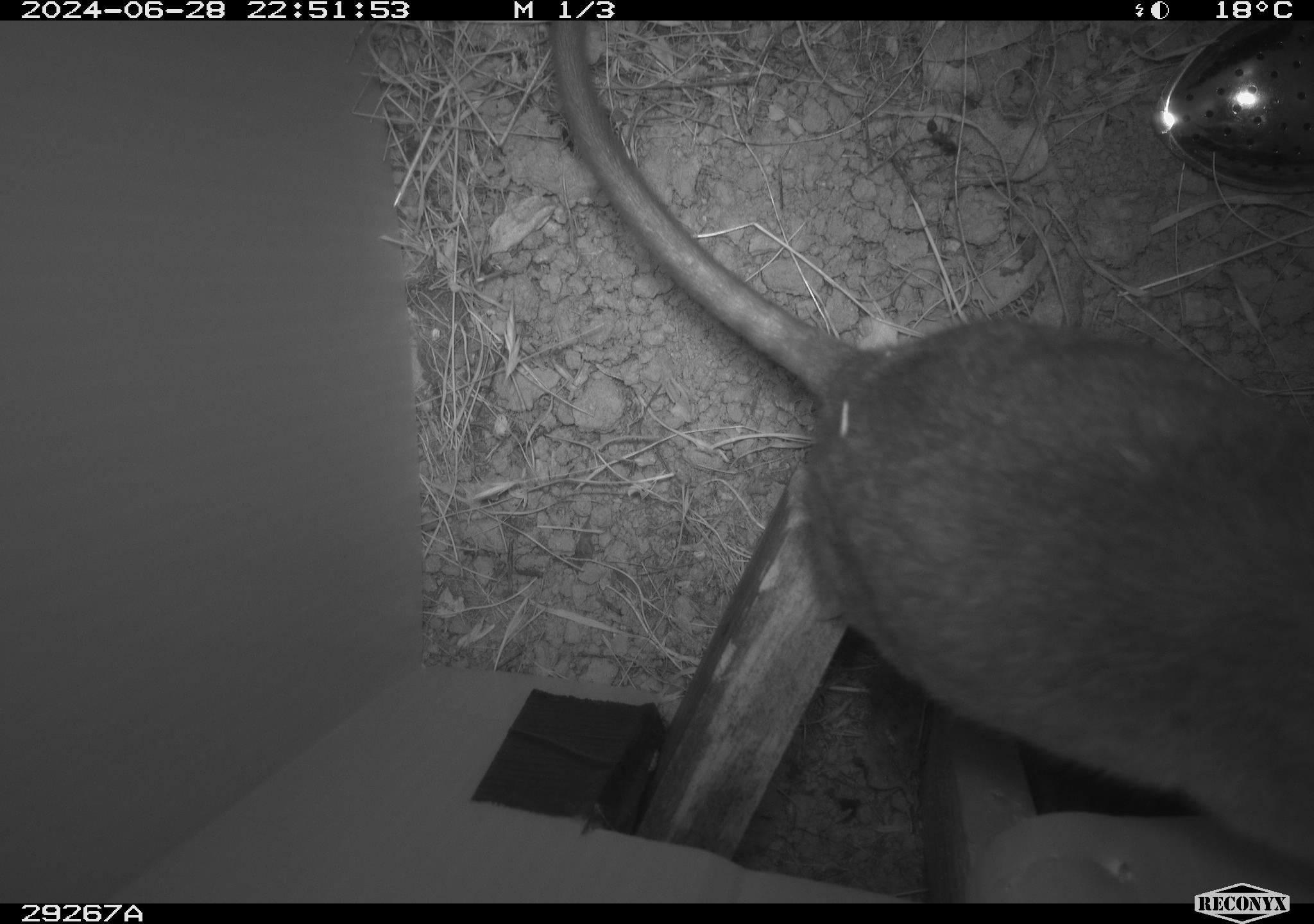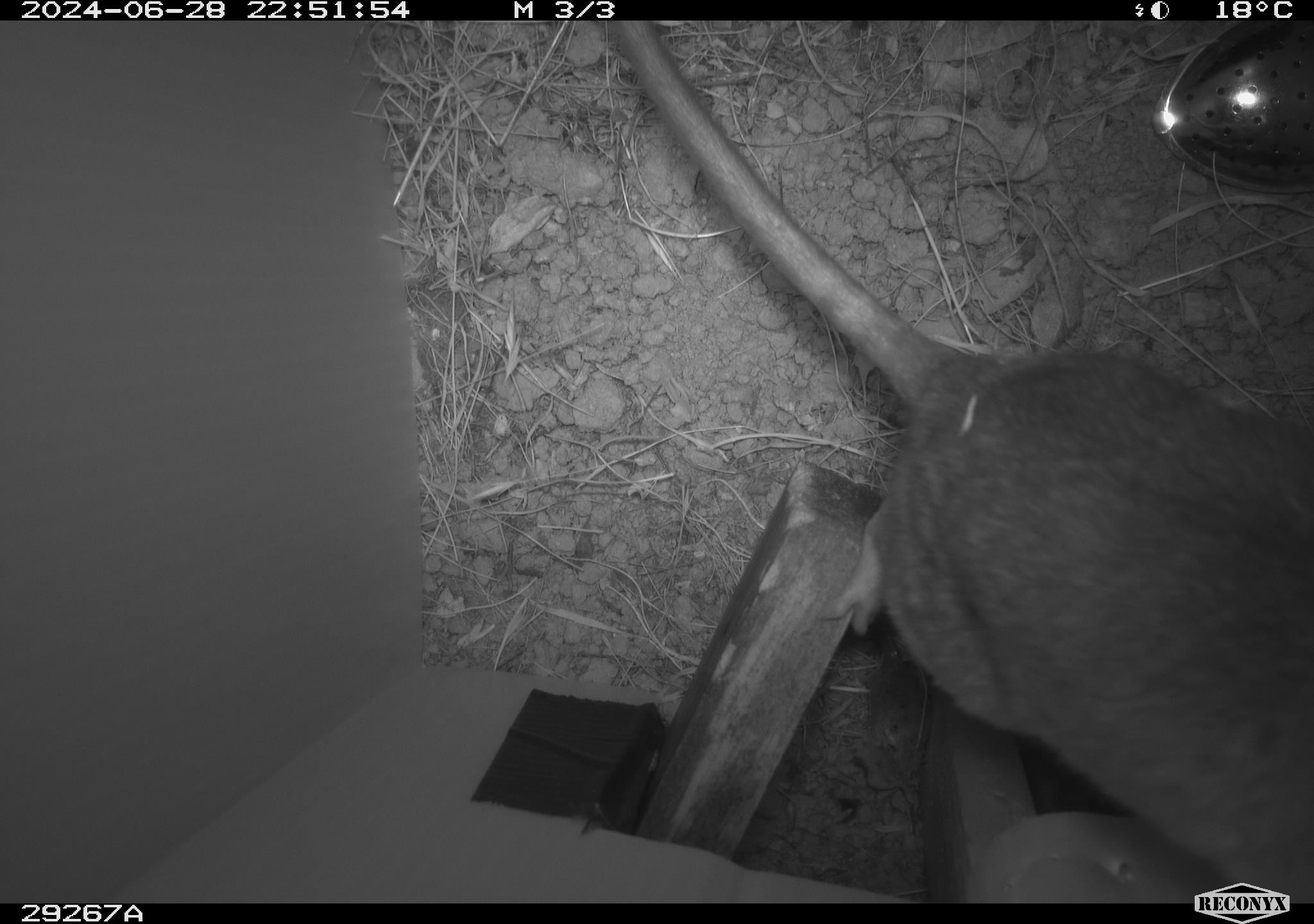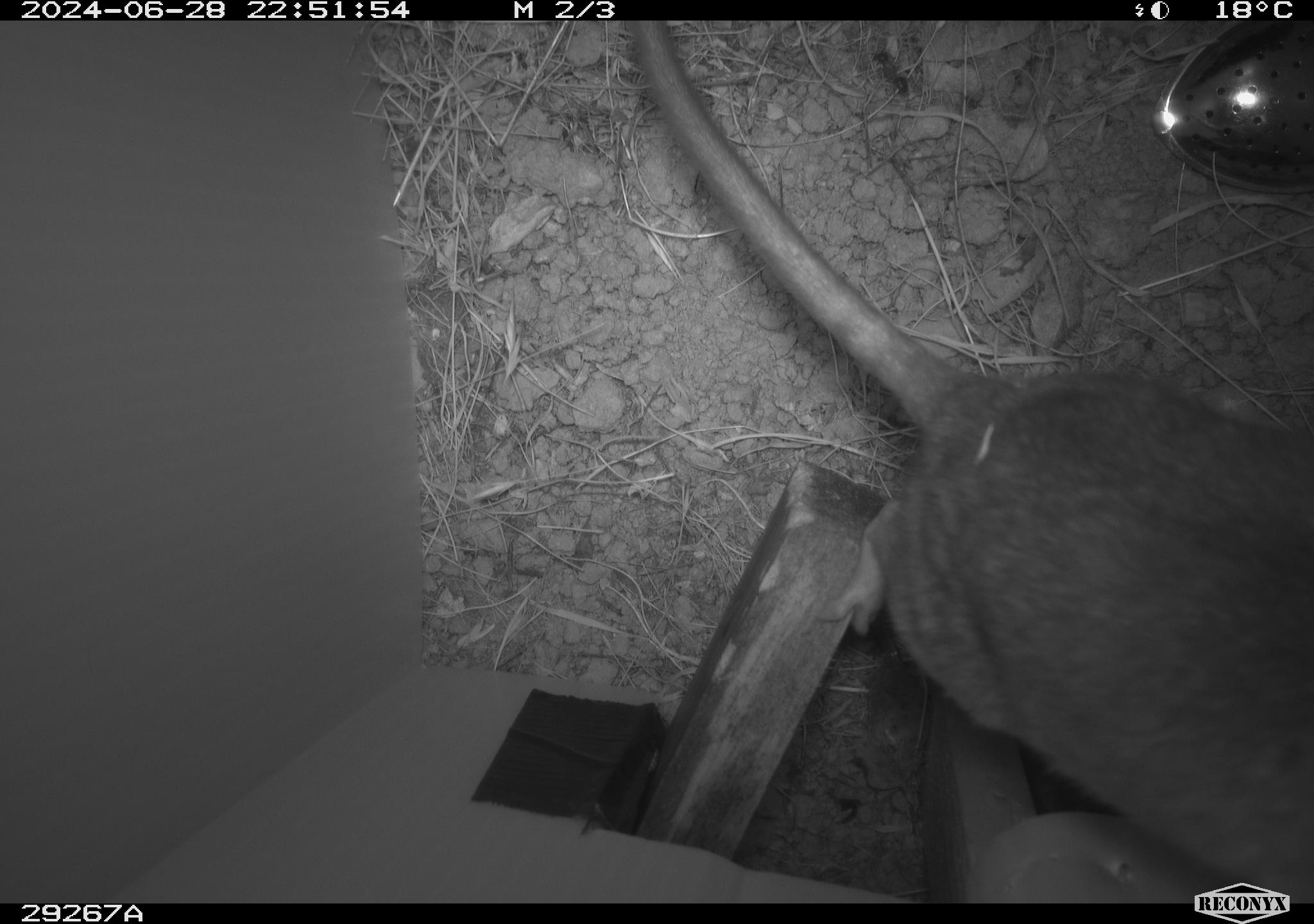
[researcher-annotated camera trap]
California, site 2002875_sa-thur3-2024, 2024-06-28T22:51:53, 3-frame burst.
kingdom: Animalia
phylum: Chordata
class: Mammalia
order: Rodentia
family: Cricetidae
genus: Neotoma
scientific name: Neotoma fuscipes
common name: dusky-footed woodrat